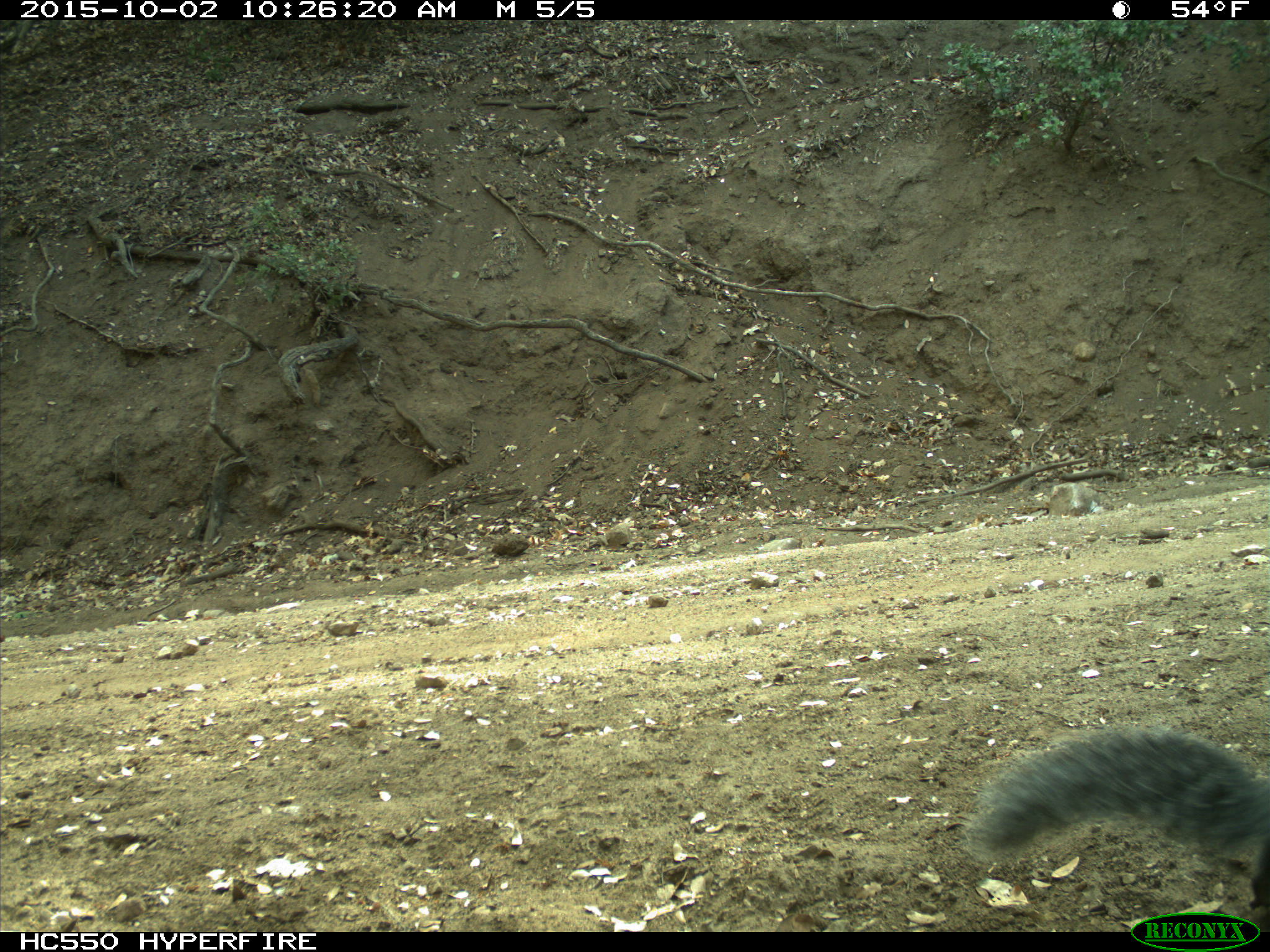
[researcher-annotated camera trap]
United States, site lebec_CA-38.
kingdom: Animalia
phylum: Chordata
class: Mammalia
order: Rodentia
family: Sciuridae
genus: Sciurus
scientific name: Sciurus carolinensis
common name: eastern gray squirrel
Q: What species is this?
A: Sciurus carolinensis (eastern gray squirrel).